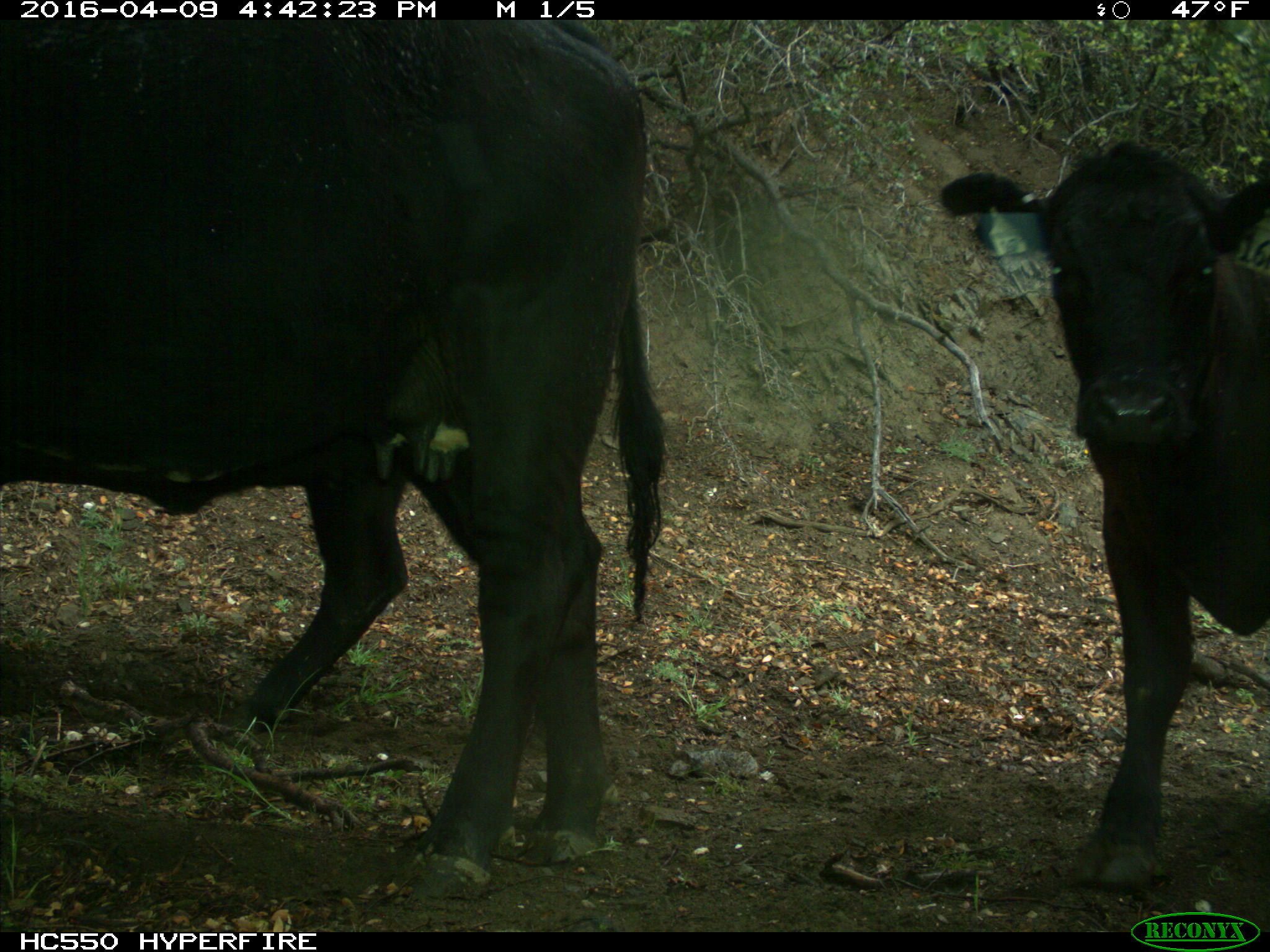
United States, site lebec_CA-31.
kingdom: Animalia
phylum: Chordata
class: Mammalia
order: Artiodactyla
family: Bovidae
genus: Bos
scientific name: Bos taurus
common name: domestic cow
Bos taurus (domestic cow).